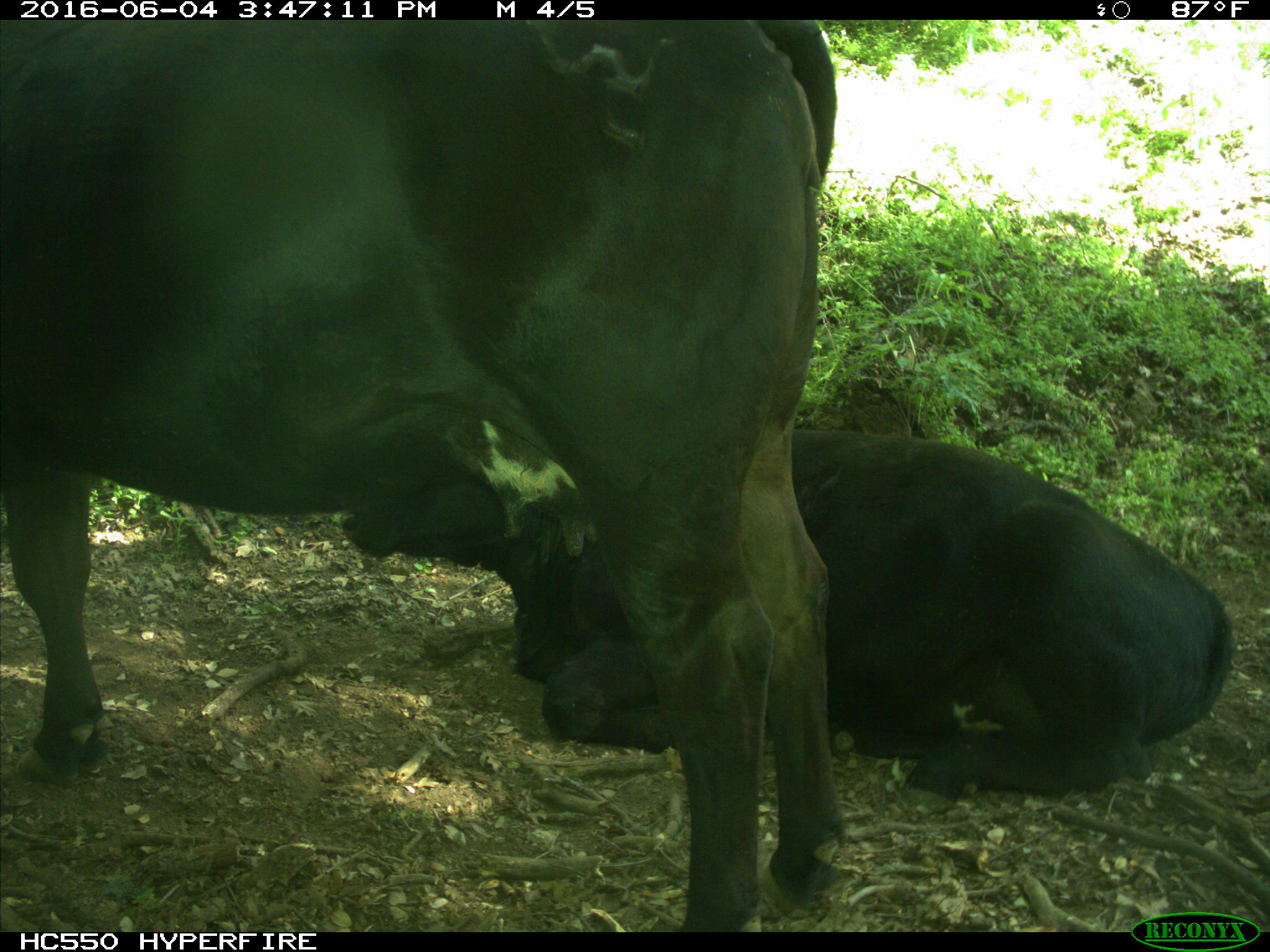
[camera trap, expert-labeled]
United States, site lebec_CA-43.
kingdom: Animalia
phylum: Chordata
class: Mammalia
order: Artiodactyla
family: Bovidae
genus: Bos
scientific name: Bos taurus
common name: domestic cow